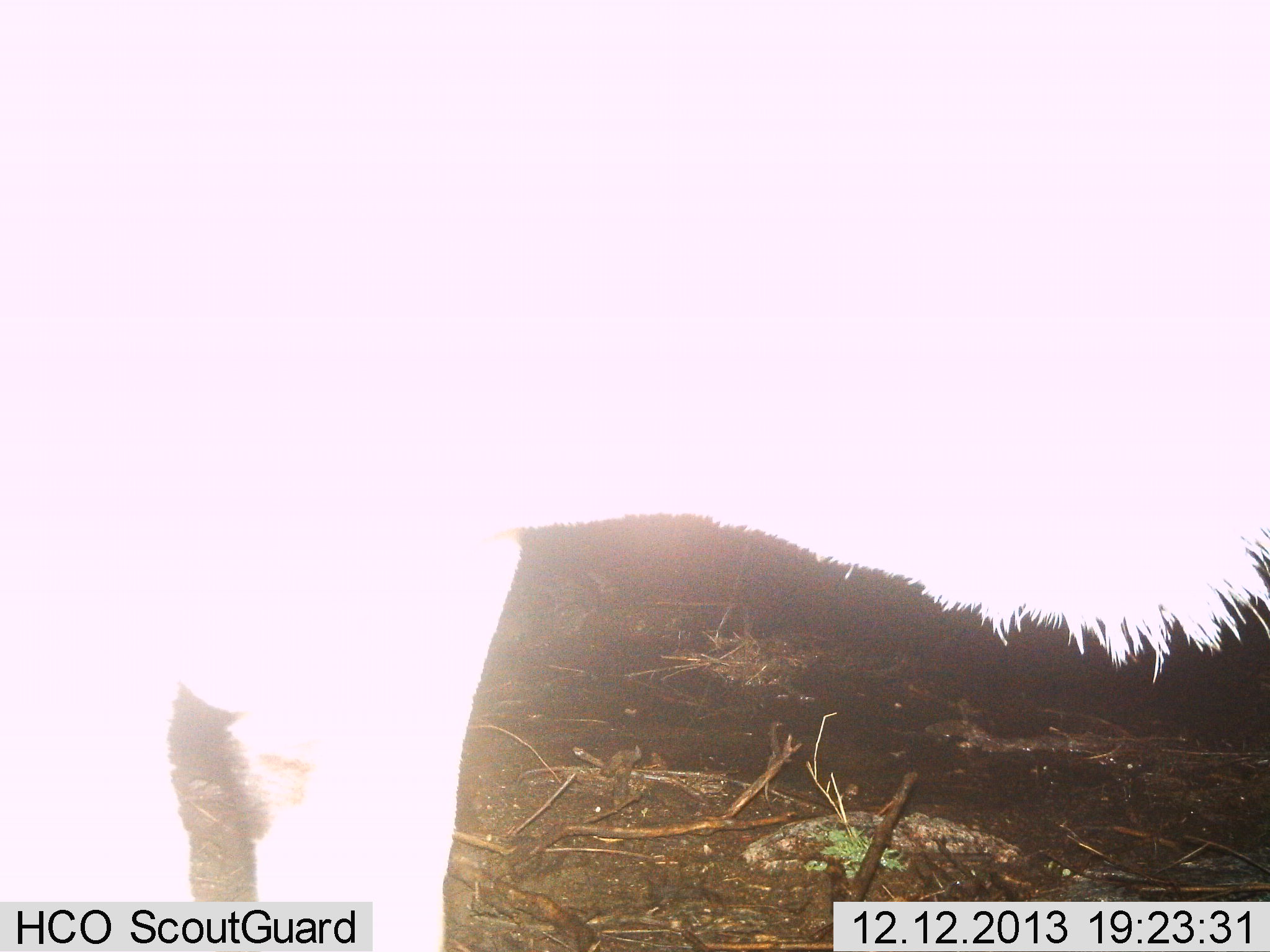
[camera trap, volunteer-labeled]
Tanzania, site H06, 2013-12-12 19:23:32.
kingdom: Animalia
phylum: Chordata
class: Mammalia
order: Artiodactyla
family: Bovidae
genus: Connochaetes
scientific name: Connochaetes taurinus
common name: blue wildebeest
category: wildebeest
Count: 1.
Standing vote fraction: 100%.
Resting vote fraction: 0%.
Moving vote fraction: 0%.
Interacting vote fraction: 0%.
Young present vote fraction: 0%.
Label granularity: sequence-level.